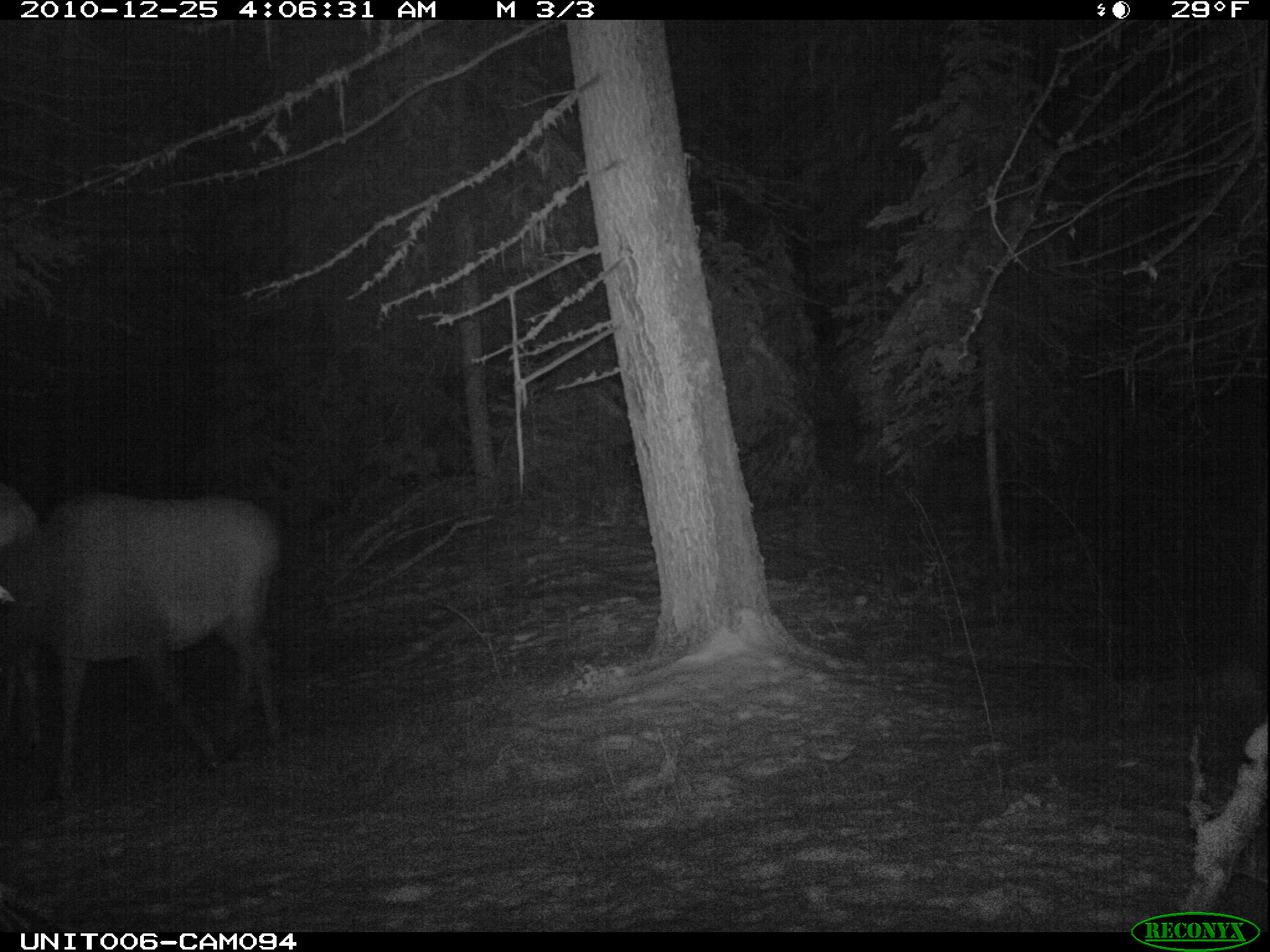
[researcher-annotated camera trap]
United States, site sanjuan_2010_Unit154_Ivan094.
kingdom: Animalia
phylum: Chordata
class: Mammalia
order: Artiodactyla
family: Cervidae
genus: Cervus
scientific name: Cervus elaphus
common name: red deer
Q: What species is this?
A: Cervus elaphus (red deer).